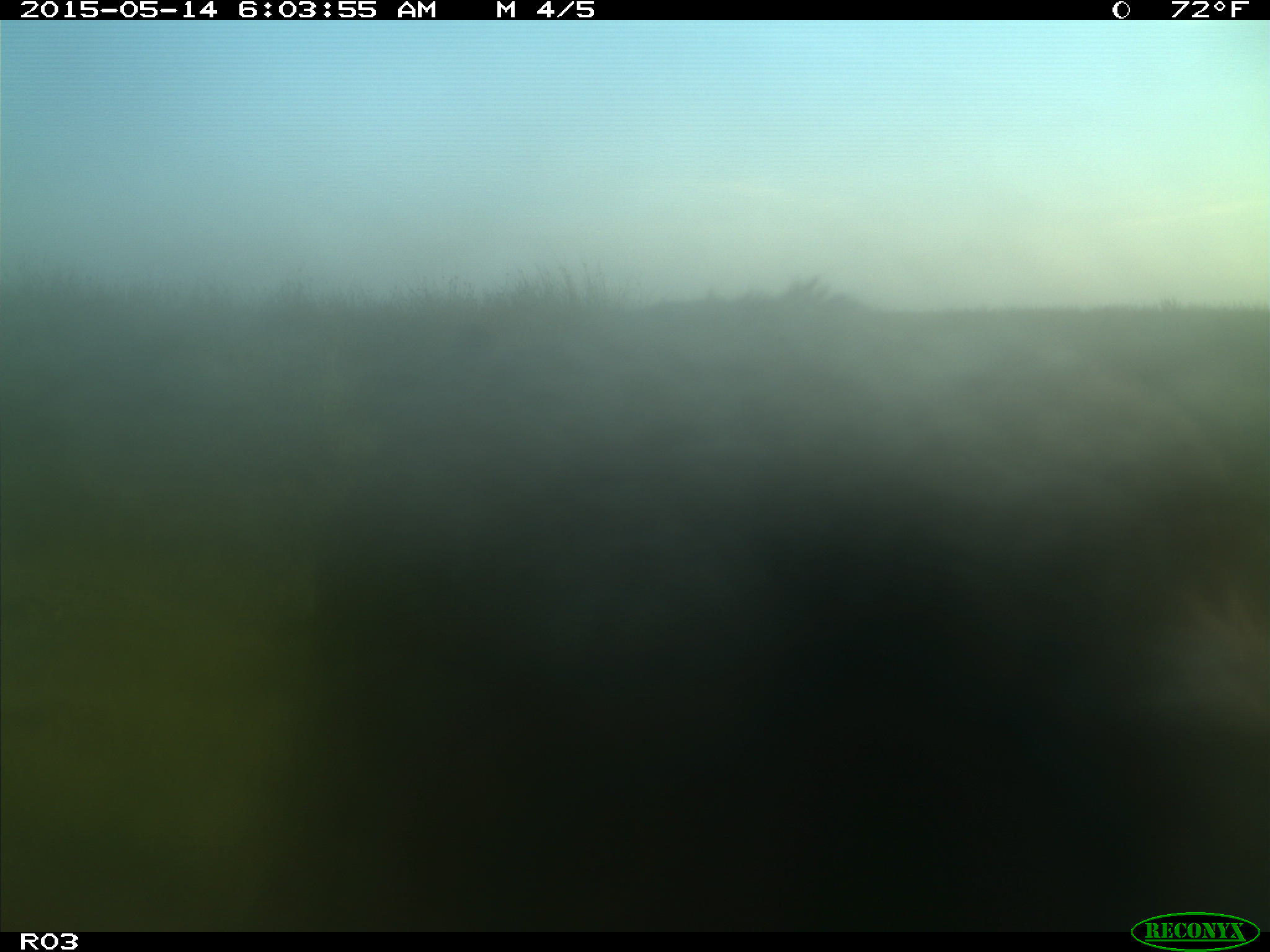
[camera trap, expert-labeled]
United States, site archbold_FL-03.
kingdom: Animalia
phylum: Chordata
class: Mammalia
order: Artiodactyla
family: Bovidae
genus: Bos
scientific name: Bos taurus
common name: domestic cow